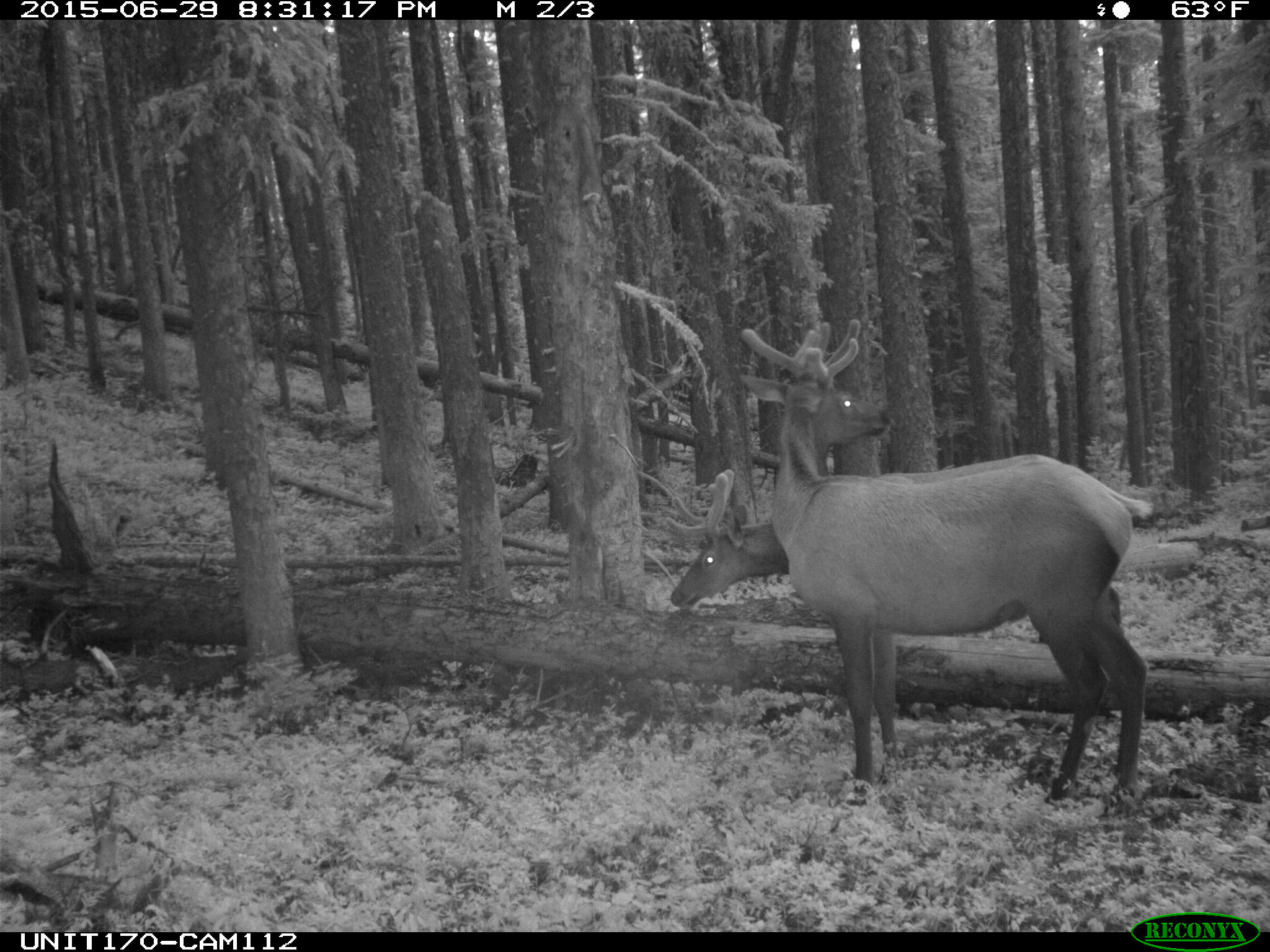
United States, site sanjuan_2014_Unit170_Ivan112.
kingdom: Animalia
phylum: Chordata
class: Mammalia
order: Artiodactyla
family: Cervidae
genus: Cervus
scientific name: Cervus elaphus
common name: red deer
Cervus elaphus (red deer).